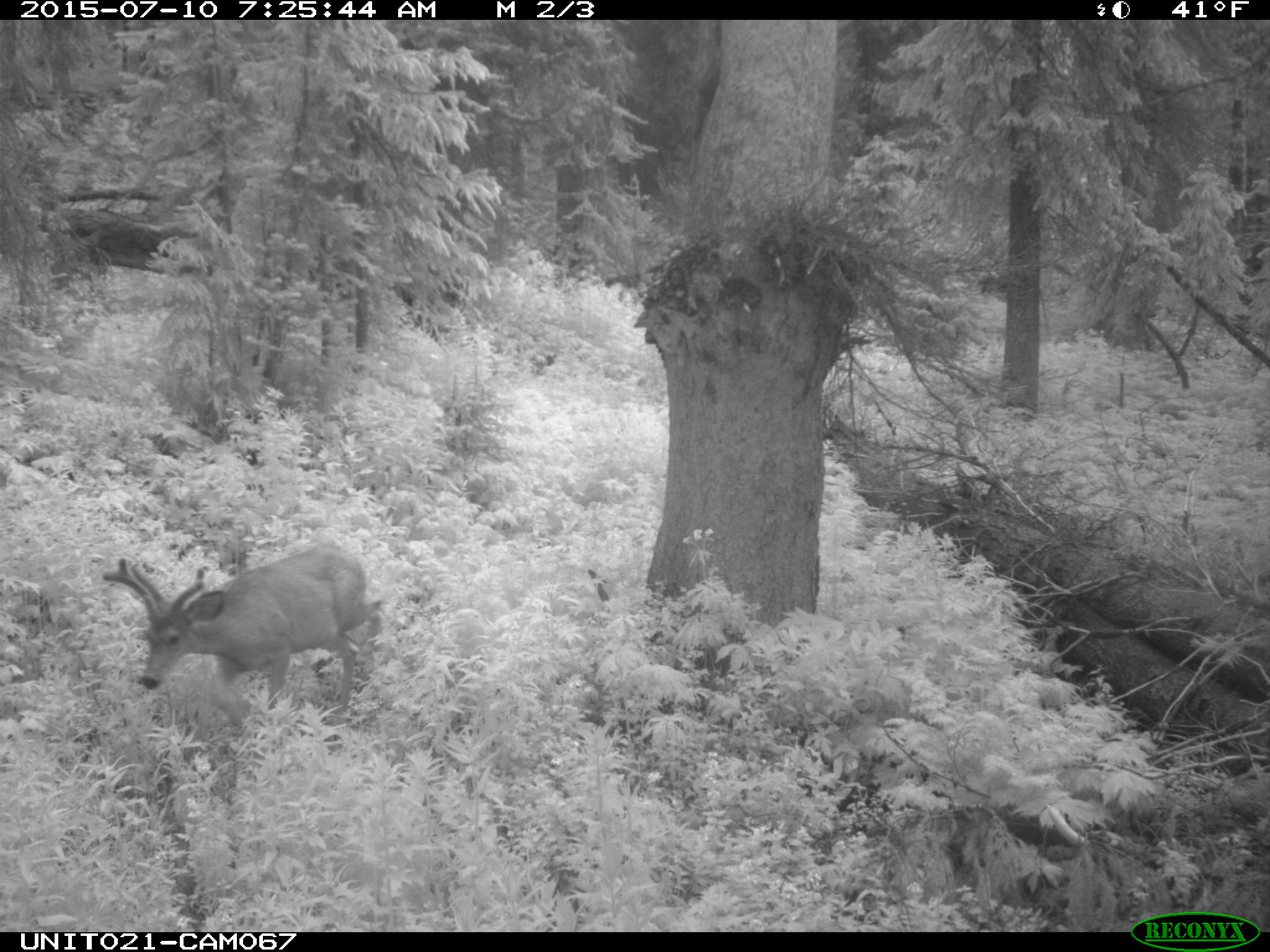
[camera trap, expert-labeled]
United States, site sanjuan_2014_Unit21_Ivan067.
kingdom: Animalia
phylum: Chordata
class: Mammalia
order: Artiodactyla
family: Cervidae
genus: Odocoileus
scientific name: Odocoileus hemionus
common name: mule deer